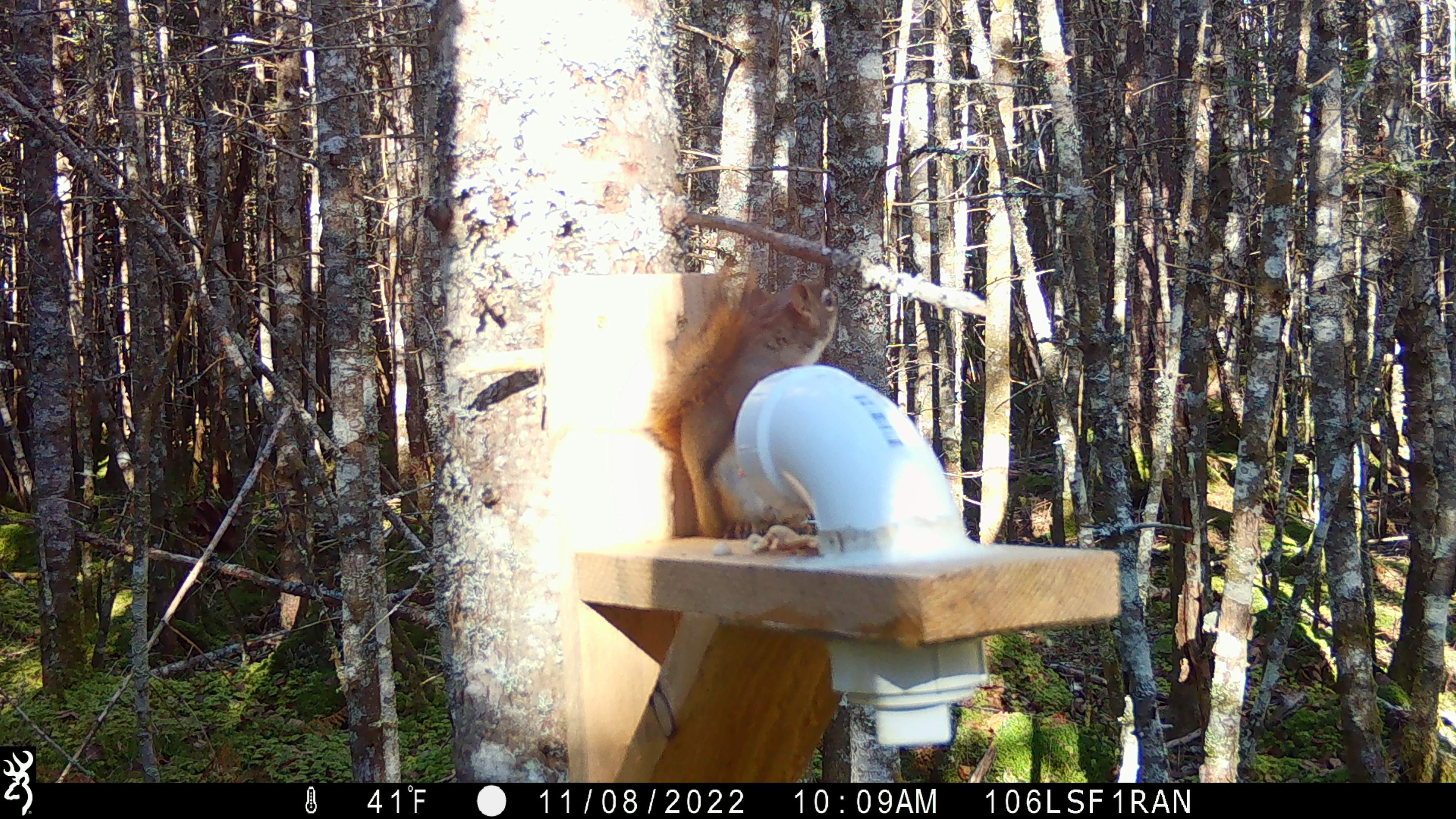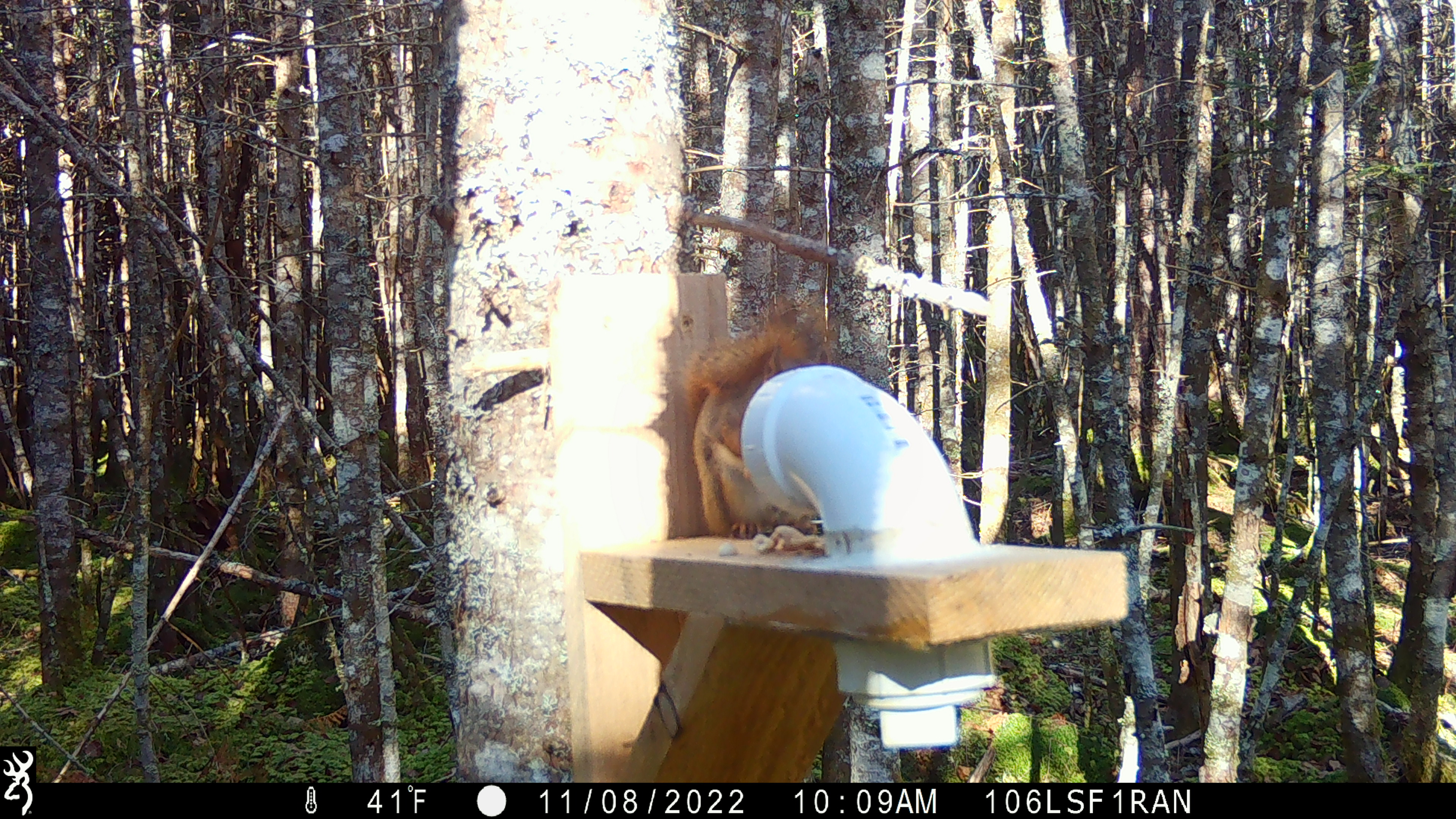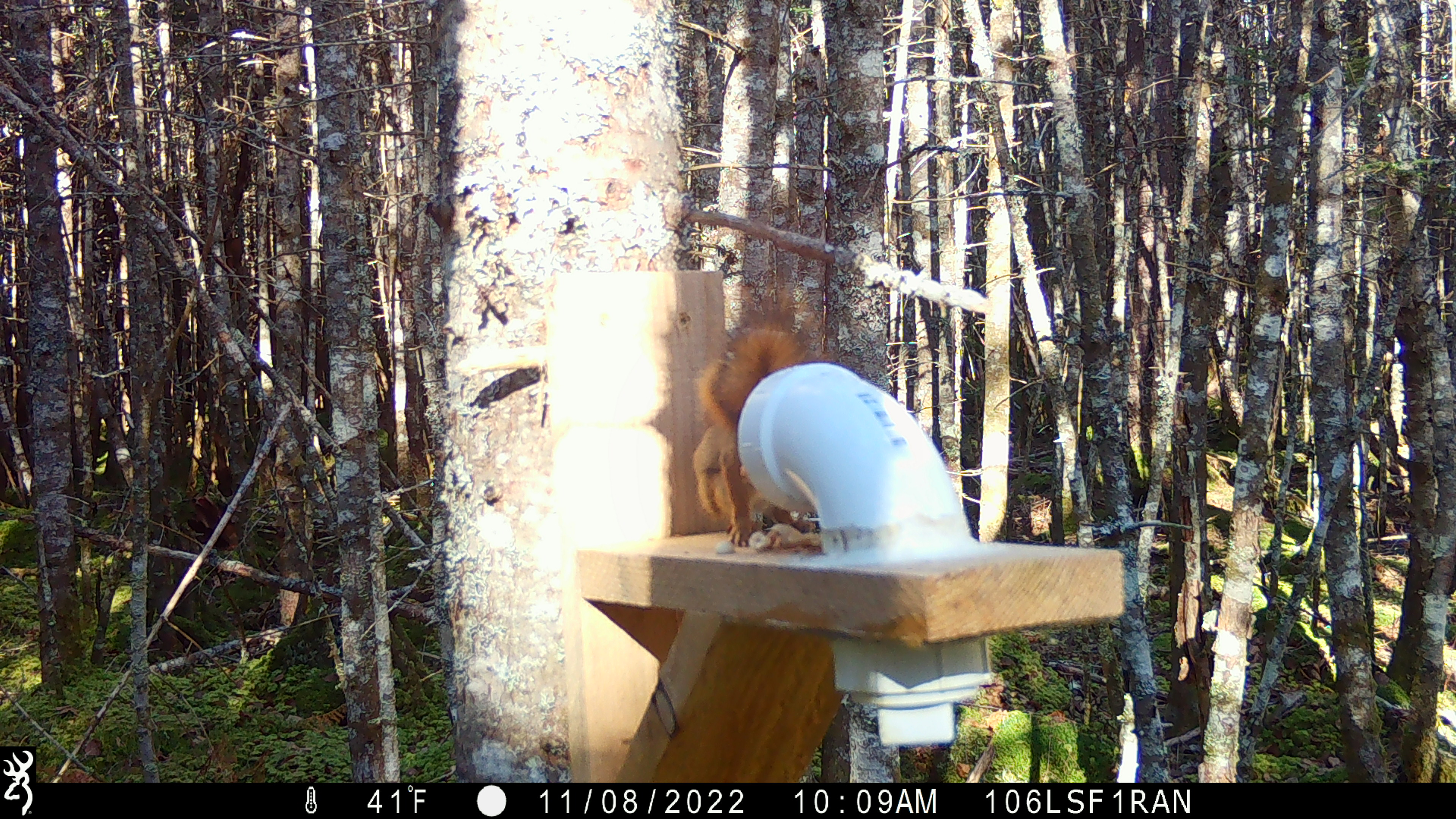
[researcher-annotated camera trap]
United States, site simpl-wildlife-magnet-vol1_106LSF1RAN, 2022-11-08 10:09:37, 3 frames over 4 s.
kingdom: Animalia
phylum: Chordata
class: Mammalia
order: Rodentia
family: Sciuridae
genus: Tamiasciurus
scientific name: Tamiasciurus hudsonicus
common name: red squirrel